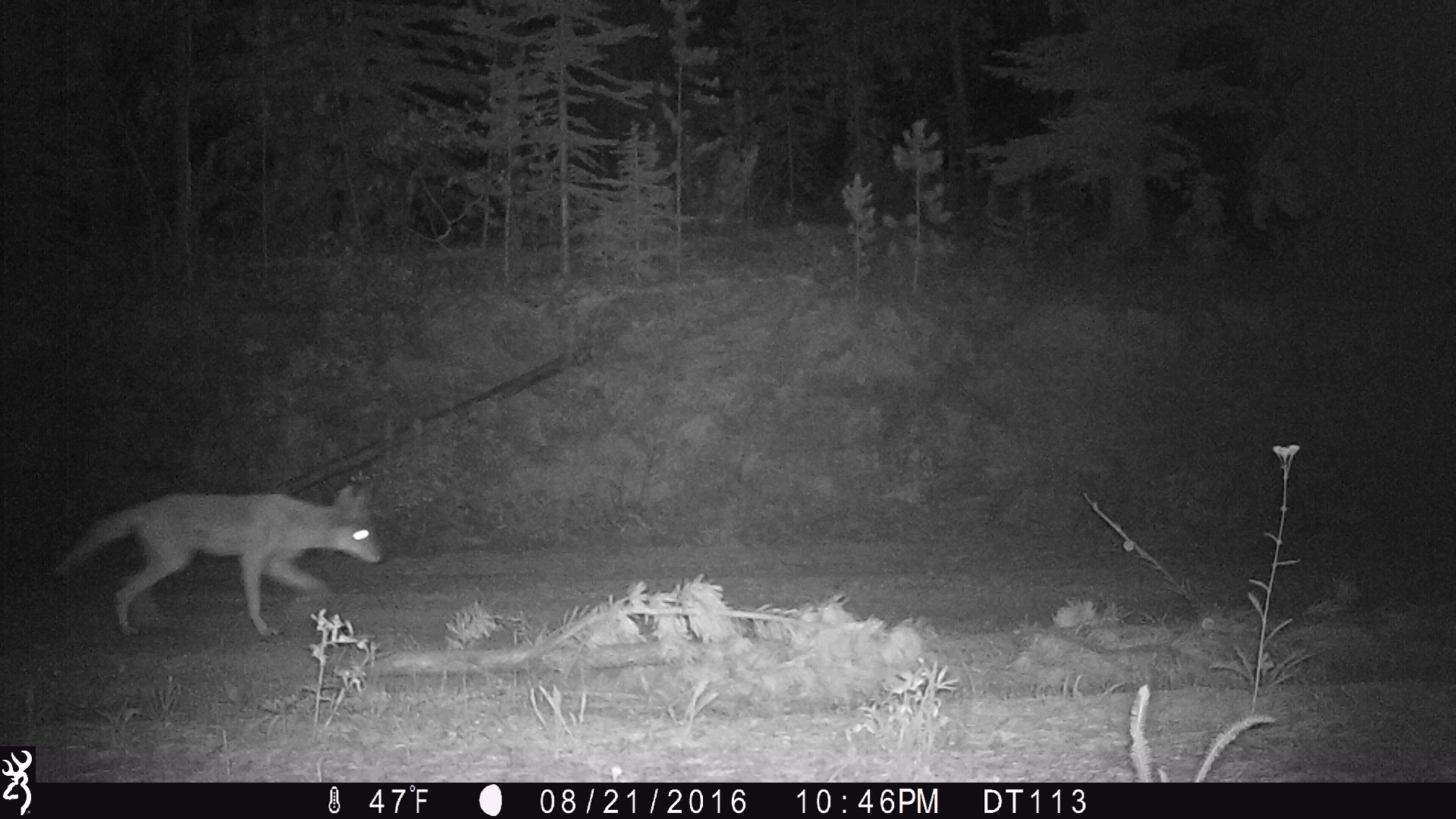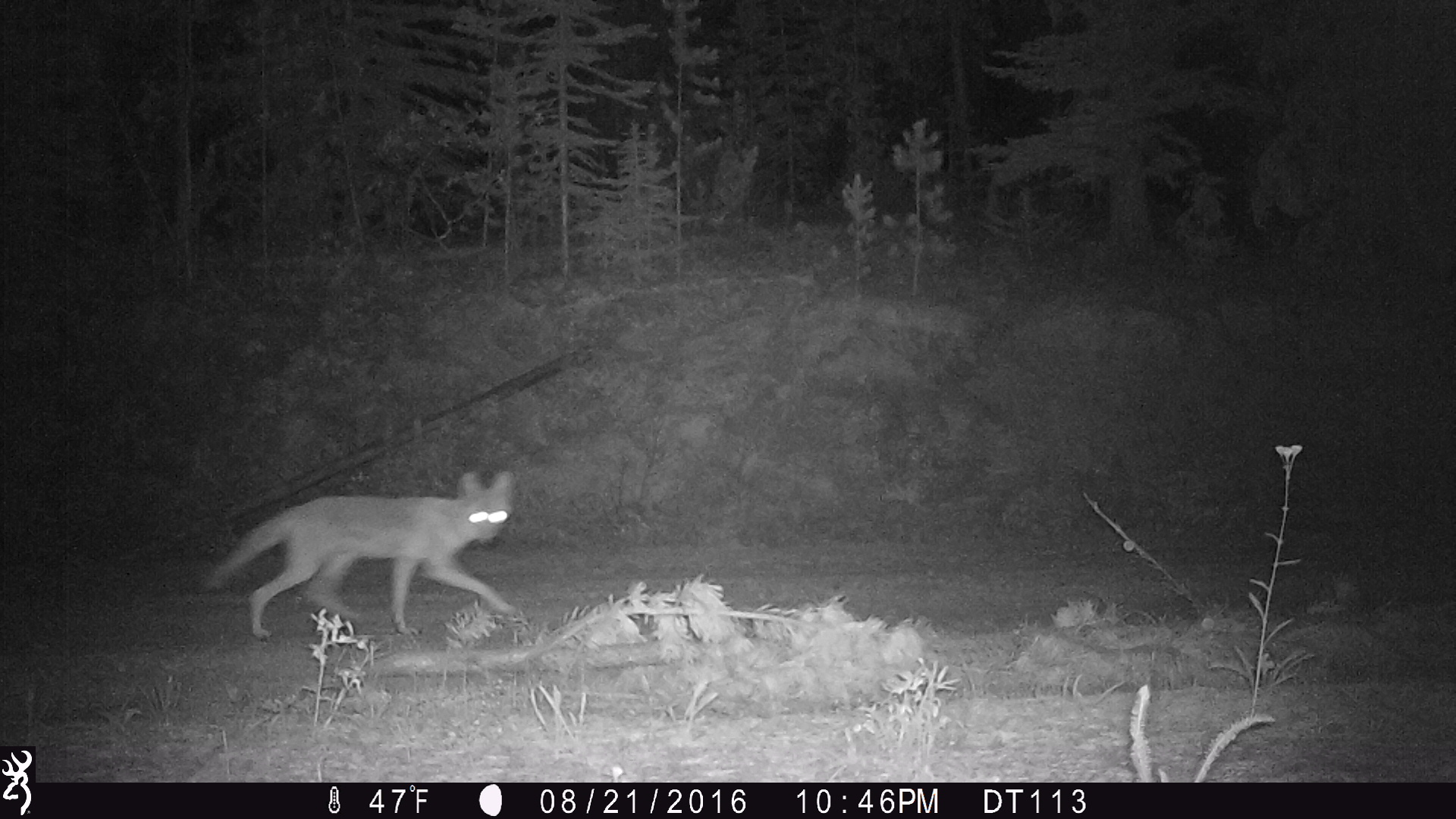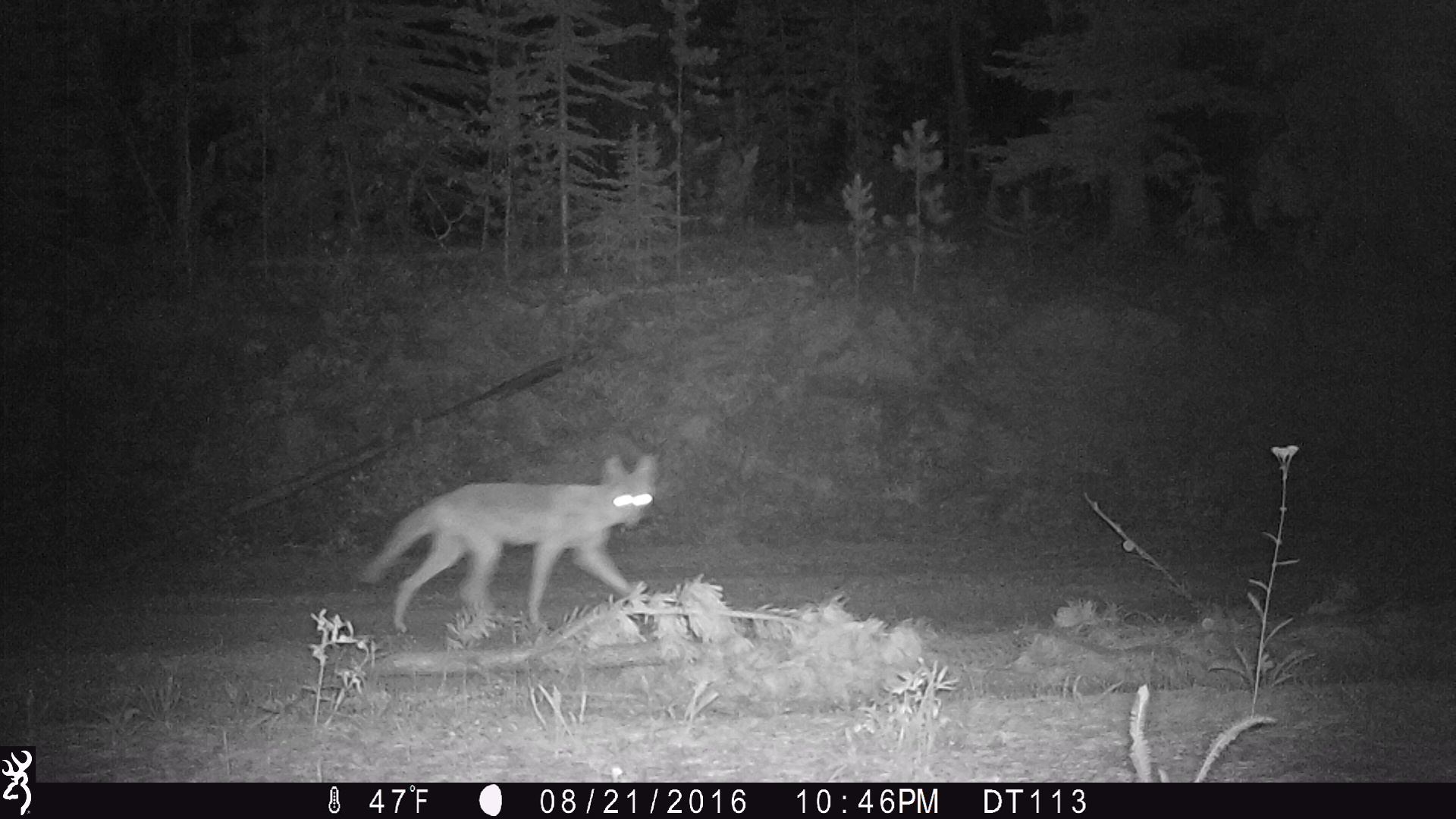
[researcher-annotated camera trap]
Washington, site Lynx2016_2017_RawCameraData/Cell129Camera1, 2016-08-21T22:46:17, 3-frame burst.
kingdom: Animalia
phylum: Chordata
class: Mammalia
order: Carnivora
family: Canidae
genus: Canis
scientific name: Canis latrans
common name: coyote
Canis latrans (coyote). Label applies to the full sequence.